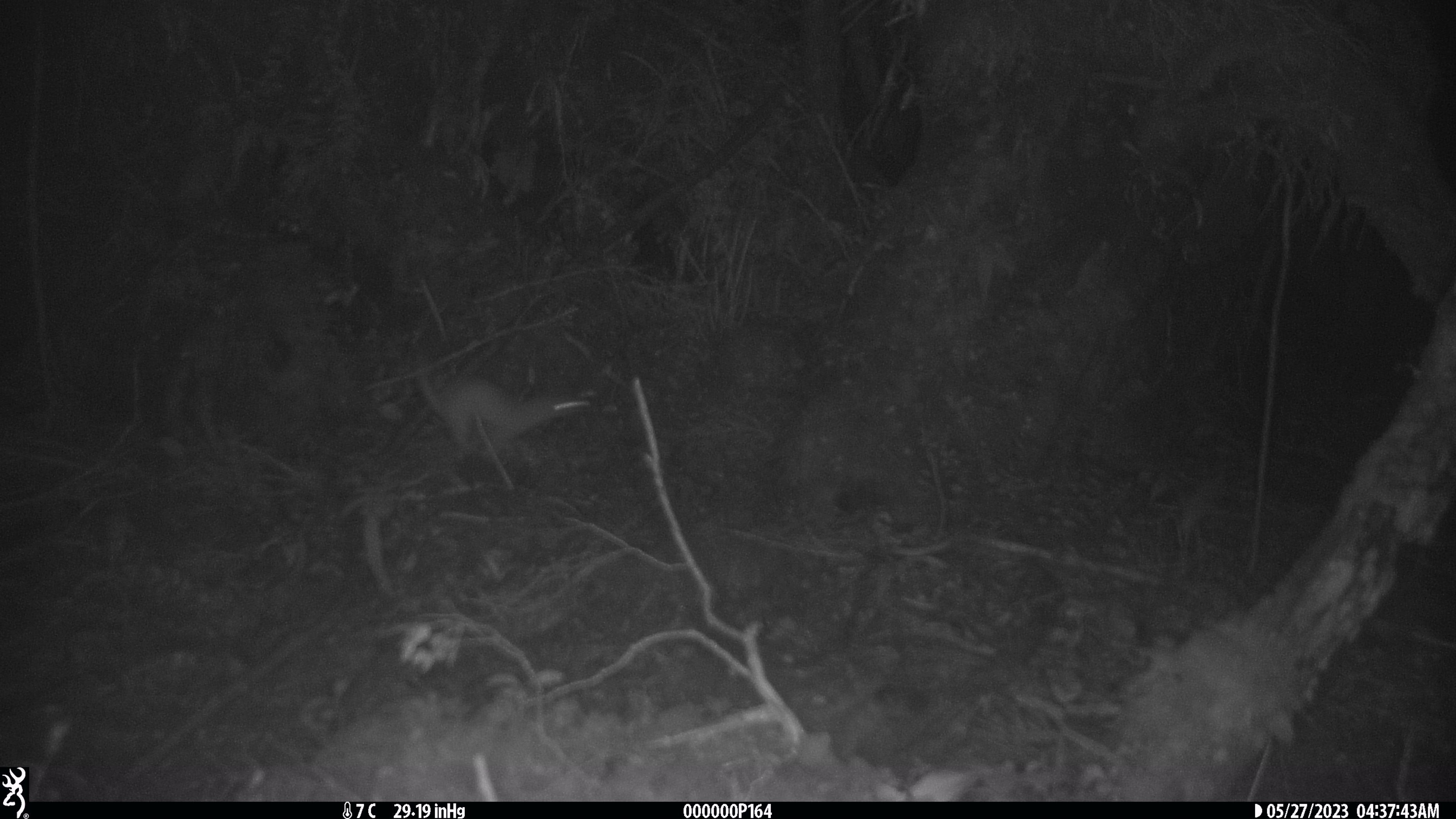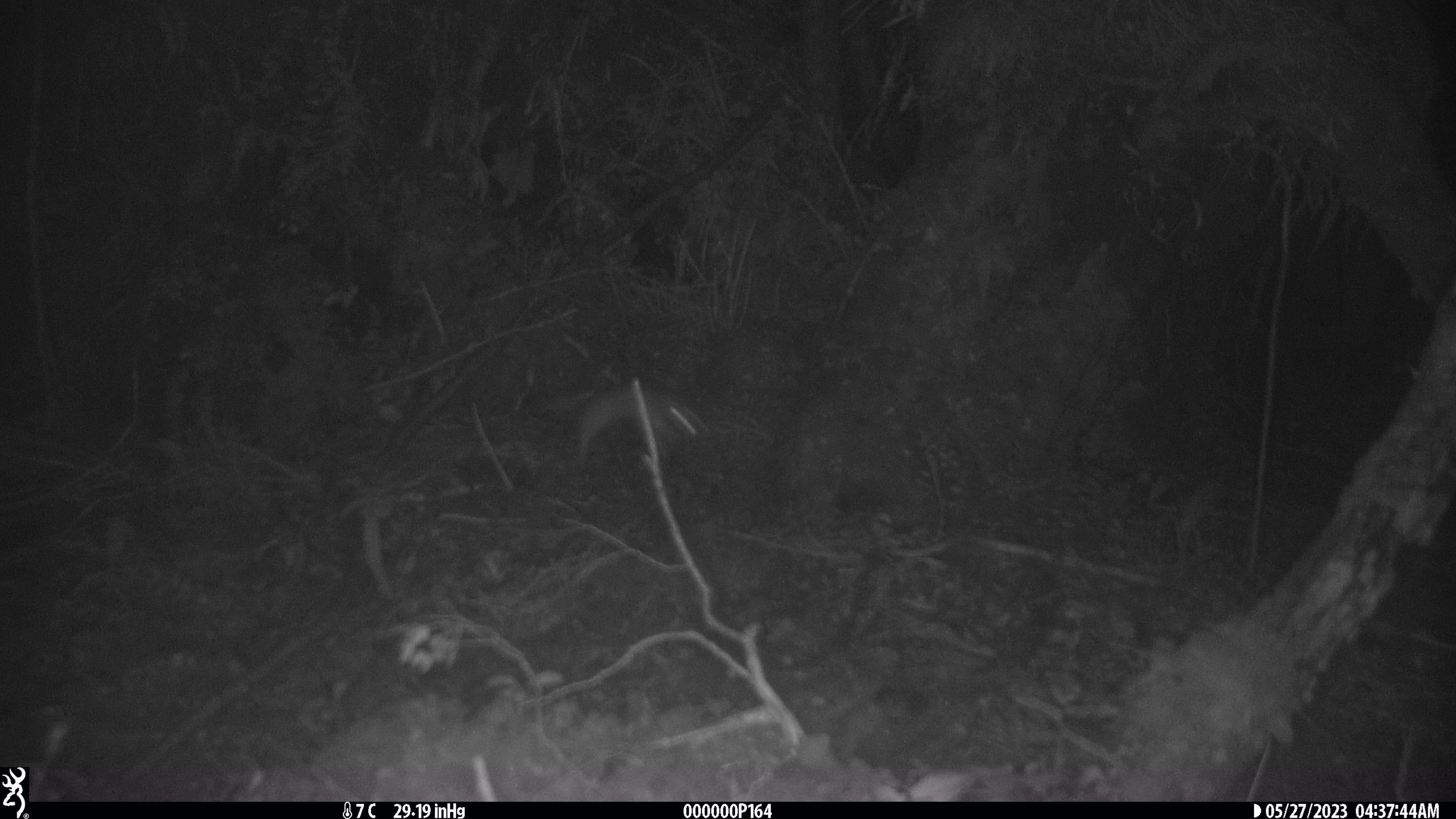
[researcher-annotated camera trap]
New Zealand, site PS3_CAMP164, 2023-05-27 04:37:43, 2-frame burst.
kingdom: Animalia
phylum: Chordata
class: Mammalia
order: Carnivora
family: Mustelidae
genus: Mustela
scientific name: Mustela erminea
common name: stoat